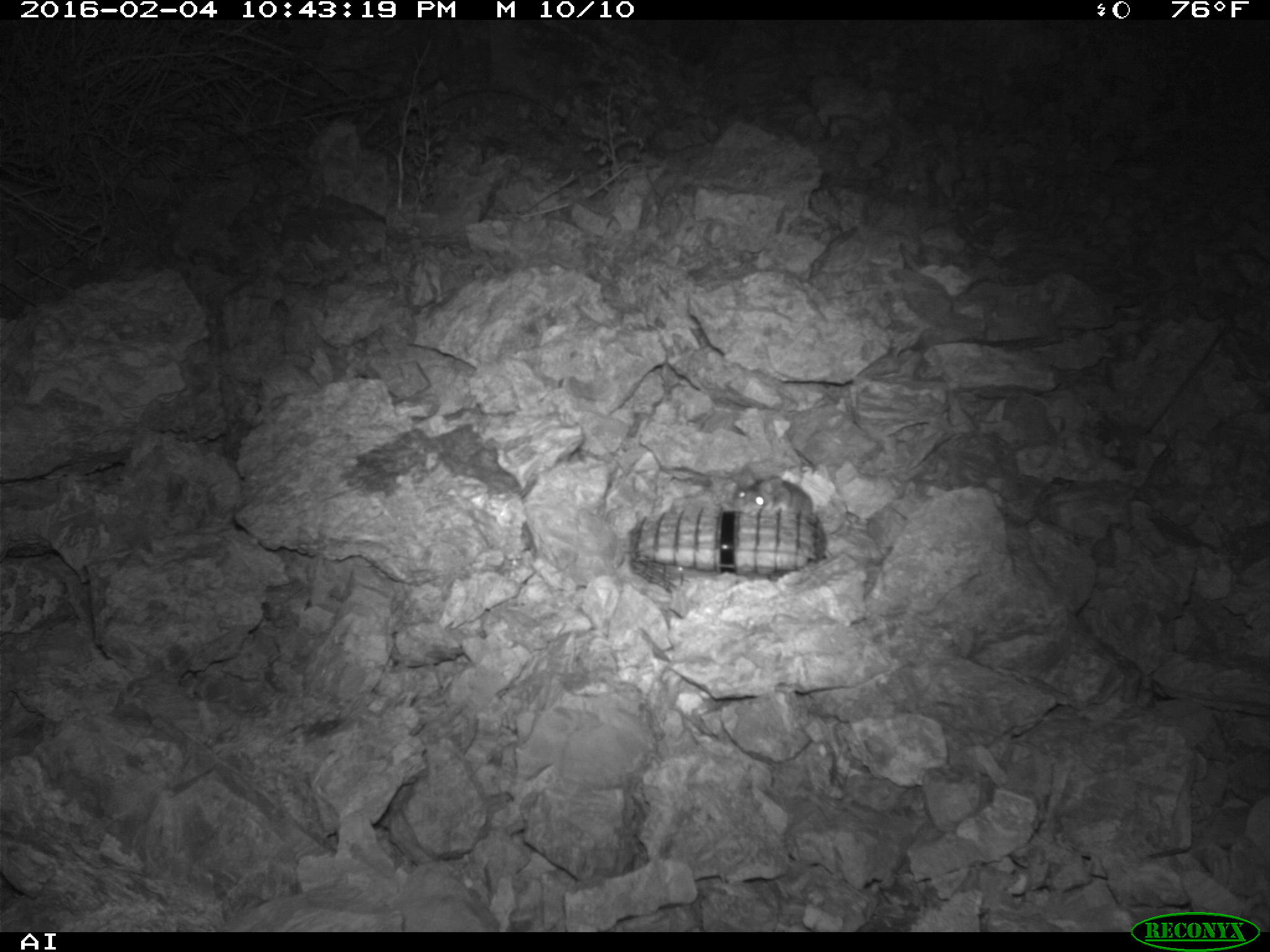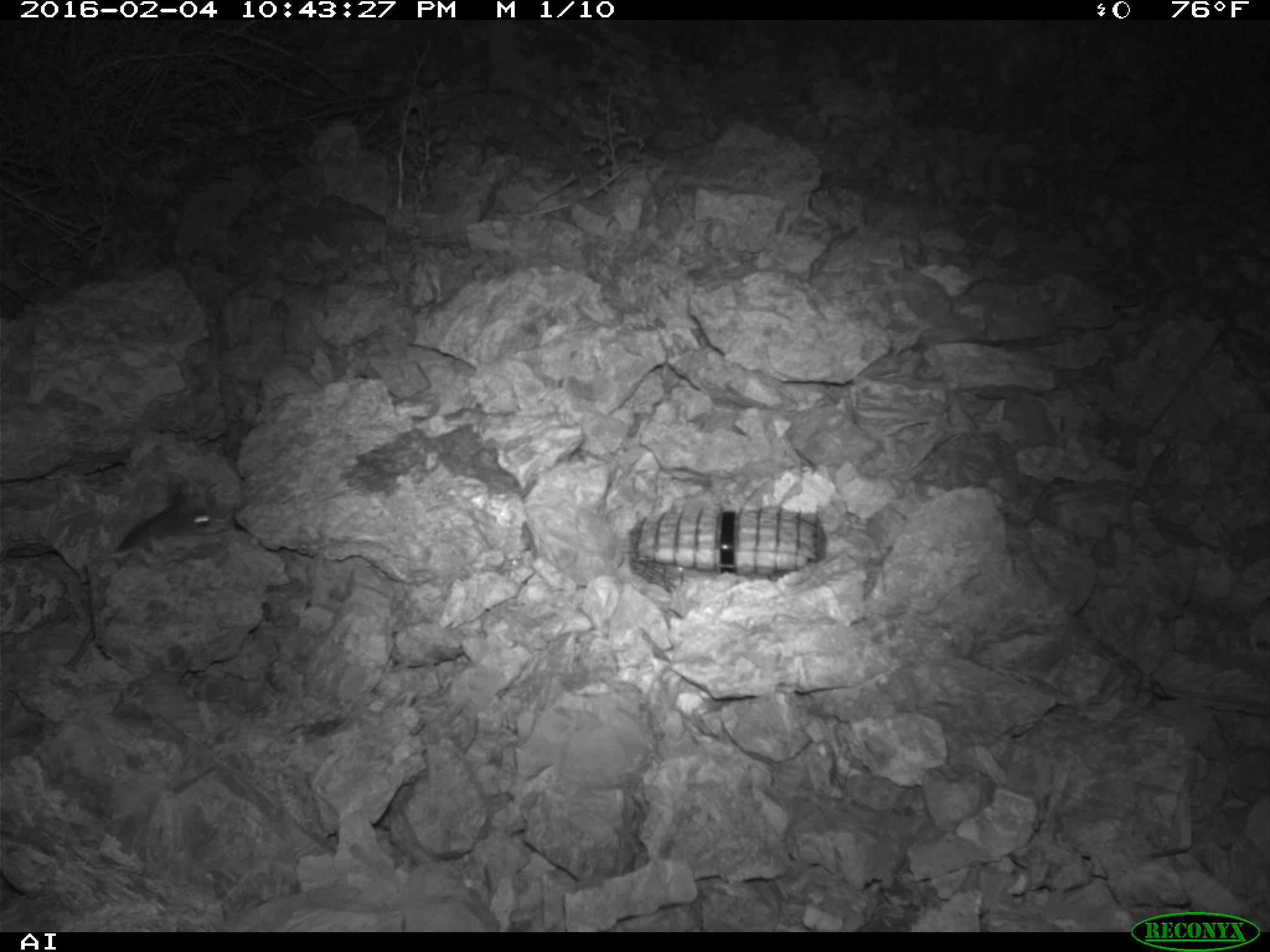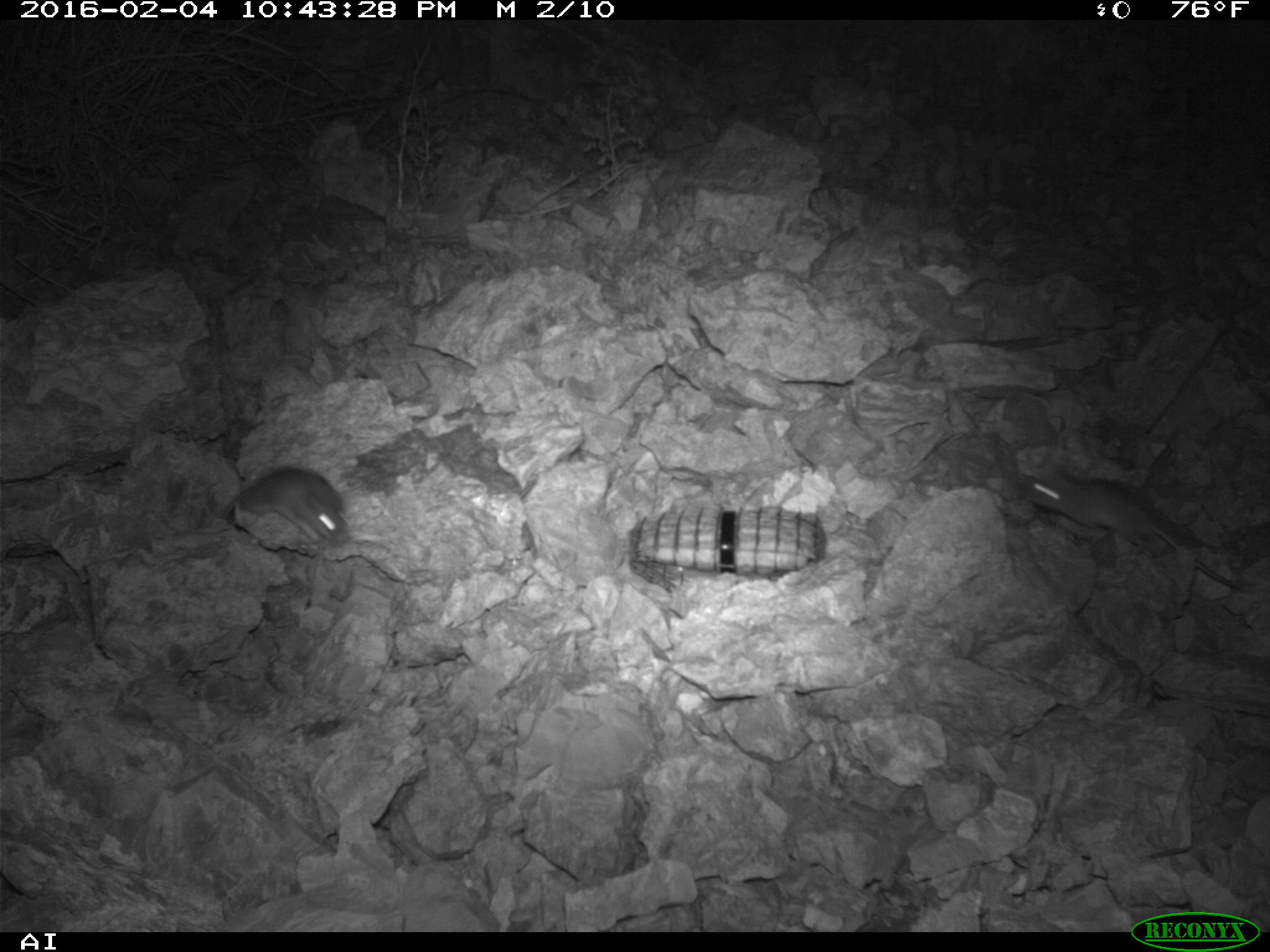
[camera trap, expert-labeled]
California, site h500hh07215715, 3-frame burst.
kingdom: Animalia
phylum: Chordata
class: Mammalia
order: Rodentia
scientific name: Rodentia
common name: rodent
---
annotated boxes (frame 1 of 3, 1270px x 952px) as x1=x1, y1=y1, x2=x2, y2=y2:
rodent: x1=734, y1=465, x2=813, y2=518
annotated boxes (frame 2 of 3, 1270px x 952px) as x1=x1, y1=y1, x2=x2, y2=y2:
rodent: x1=115, y1=501, x2=212, y2=551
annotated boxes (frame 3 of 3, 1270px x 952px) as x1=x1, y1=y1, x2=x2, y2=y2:
rodent: x1=1023, y1=464, x2=1235, y2=587; x1=219, y1=469, x2=347, y2=547